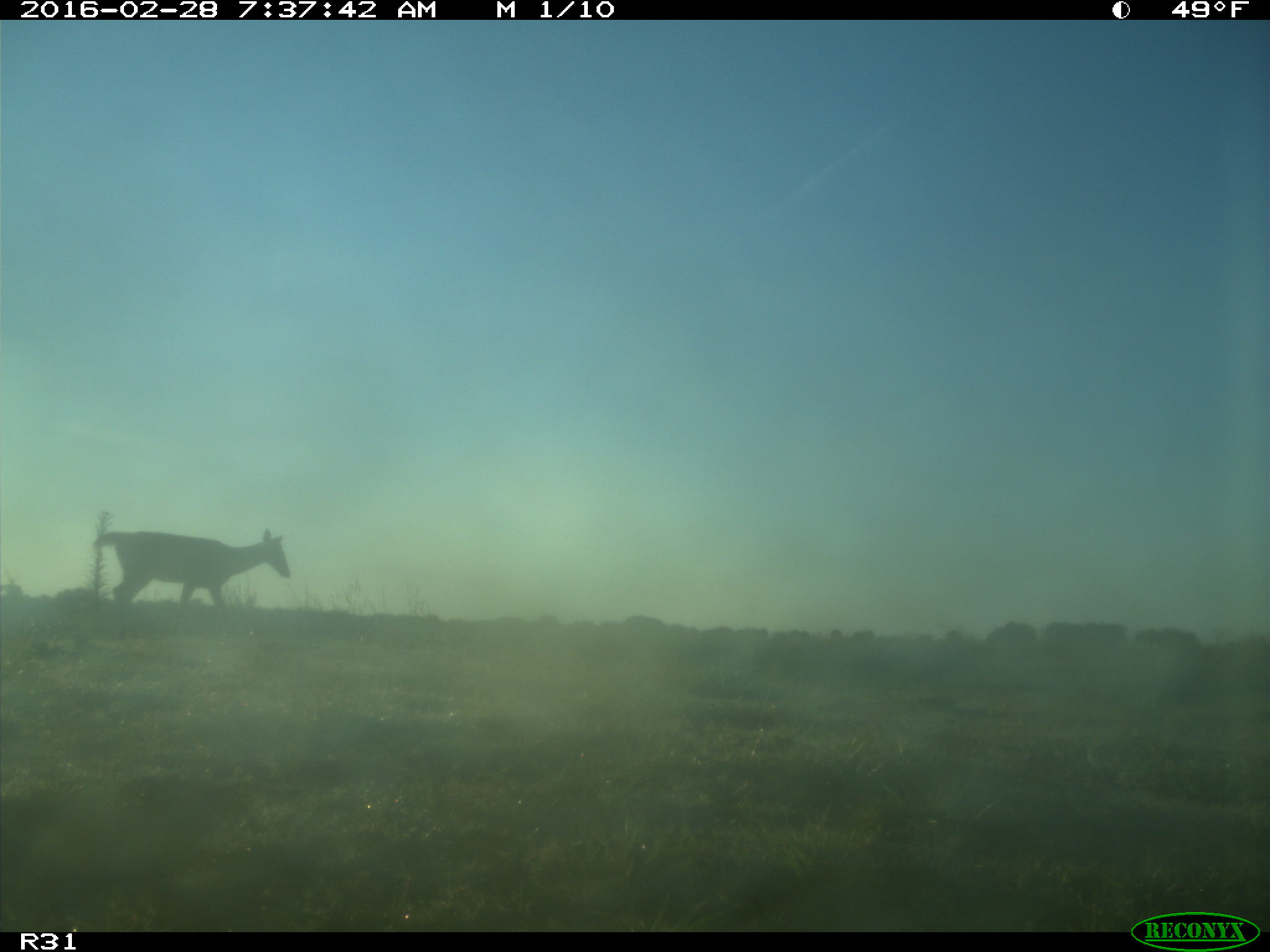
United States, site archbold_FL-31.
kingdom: Animalia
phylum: Chordata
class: Mammalia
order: Artiodactyla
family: Cervidae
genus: Odocoileus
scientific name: Odocoileus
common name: deer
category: unidentified deer